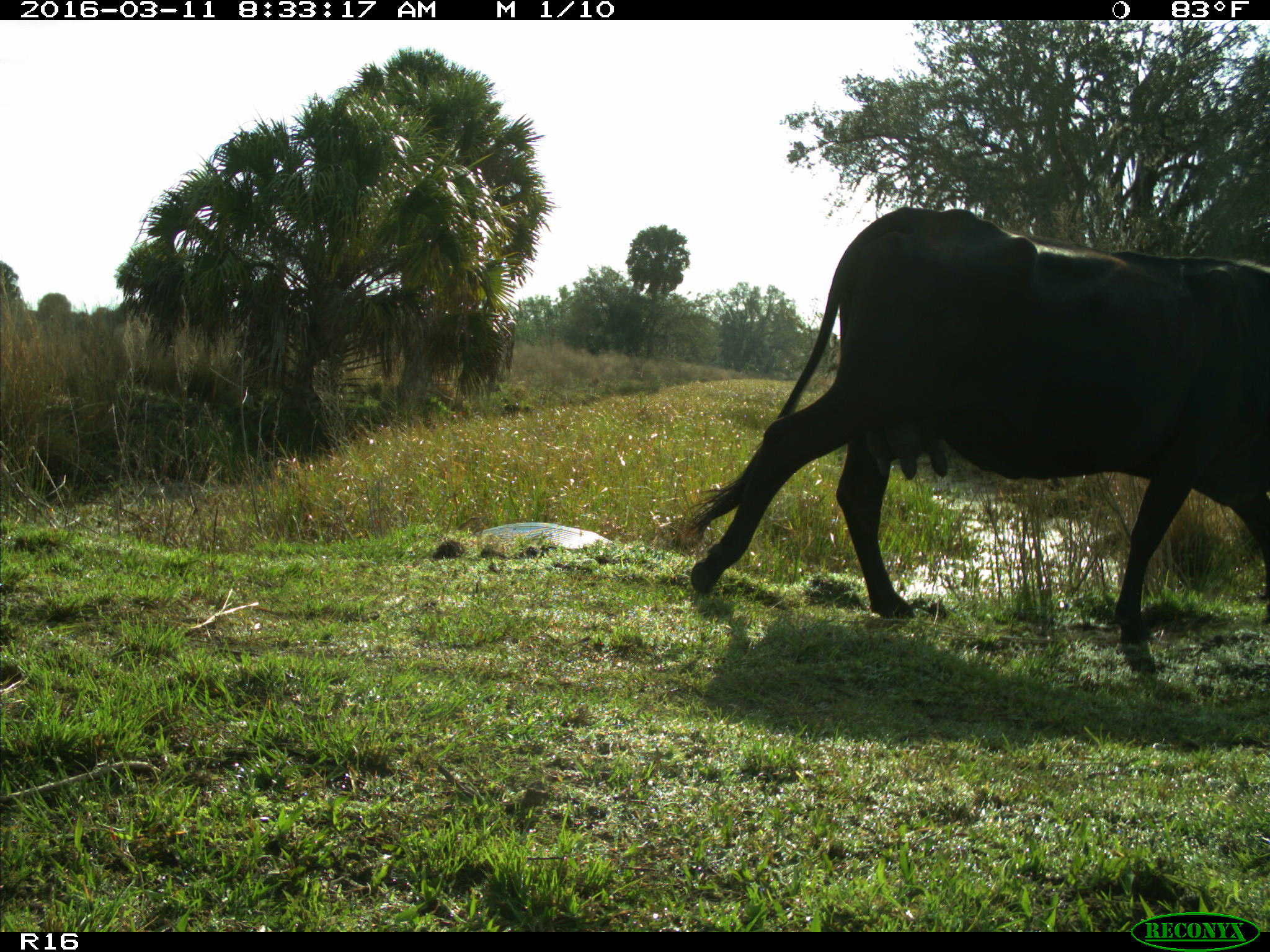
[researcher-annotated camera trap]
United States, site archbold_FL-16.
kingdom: Animalia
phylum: Chordata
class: Mammalia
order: Artiodactyla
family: Bovidae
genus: Bos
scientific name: Bos taurus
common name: domestic cow